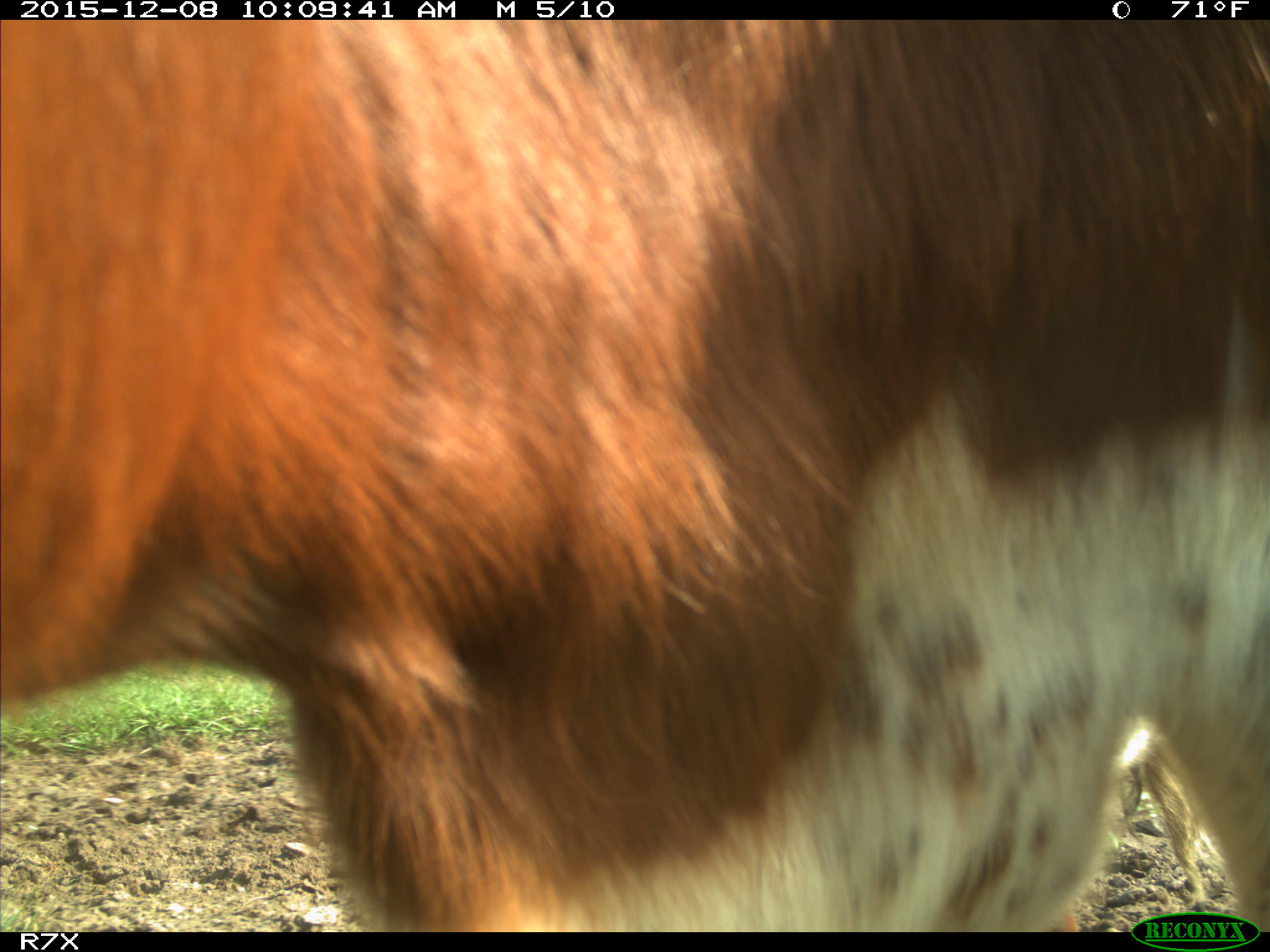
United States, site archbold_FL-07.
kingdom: Animalia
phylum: Chordata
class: Mammalia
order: Artiodactyla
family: Bovidae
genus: Bos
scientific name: Bos taurus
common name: domestic cow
Bos taurus (domestic cow).